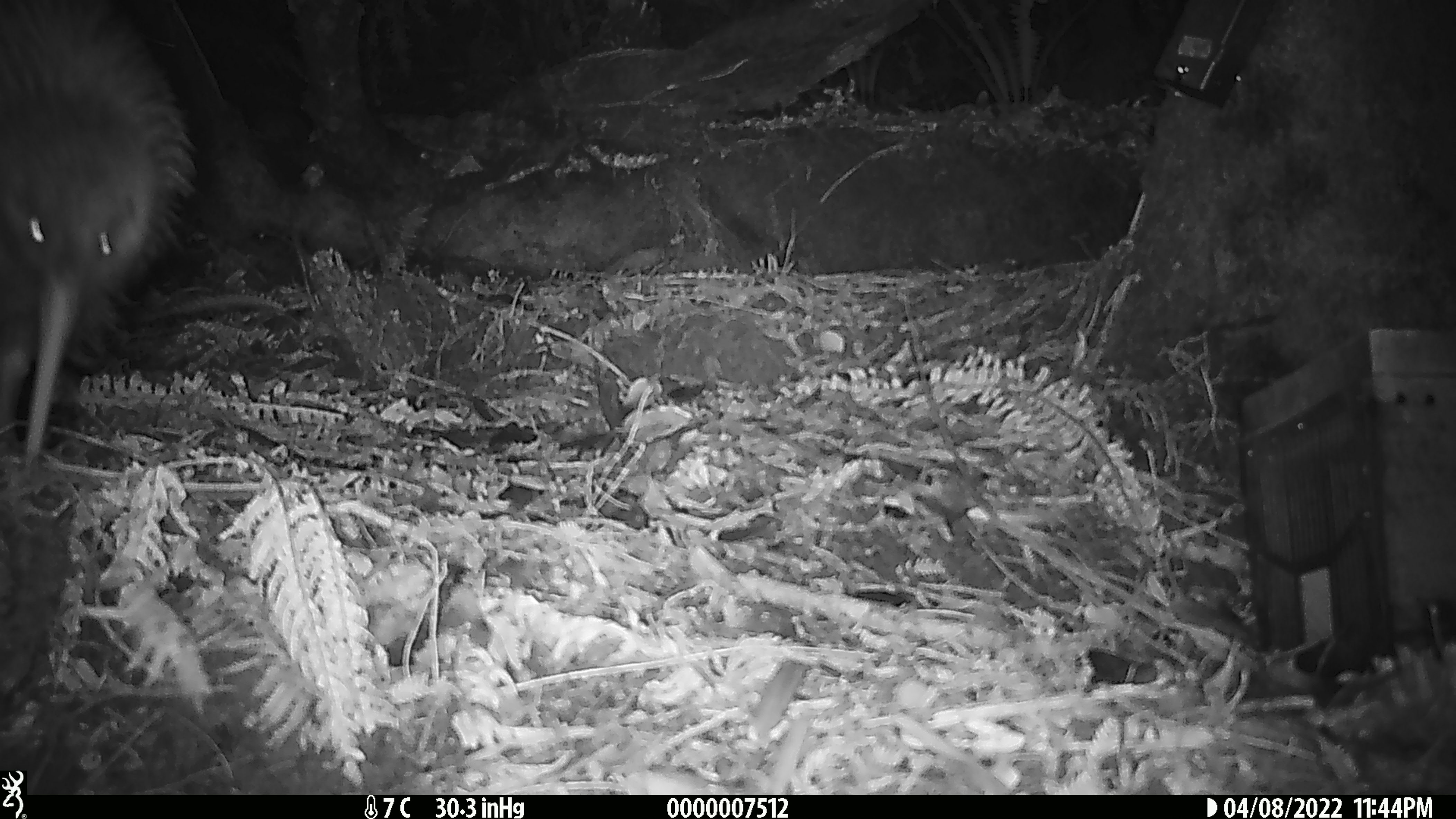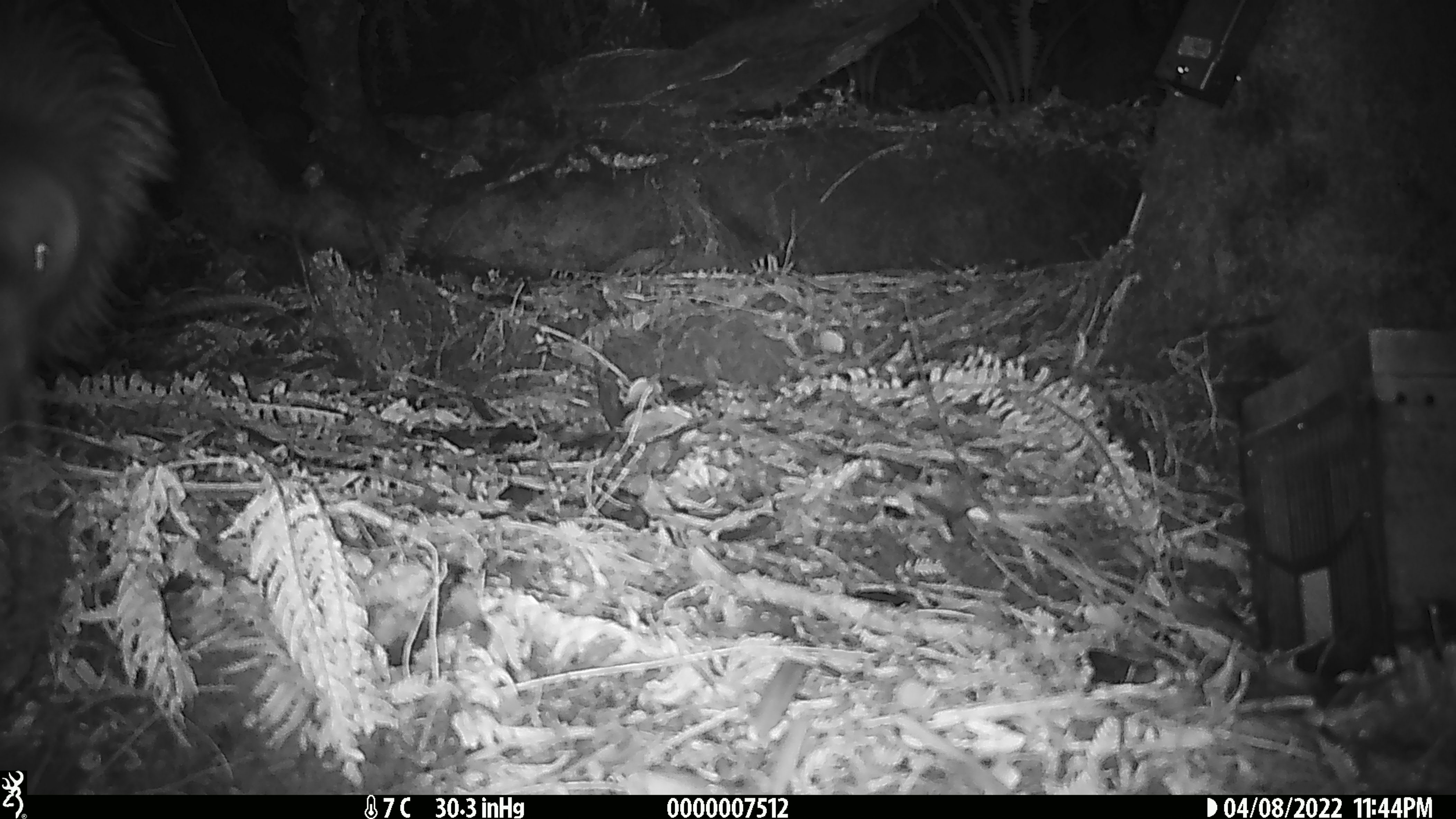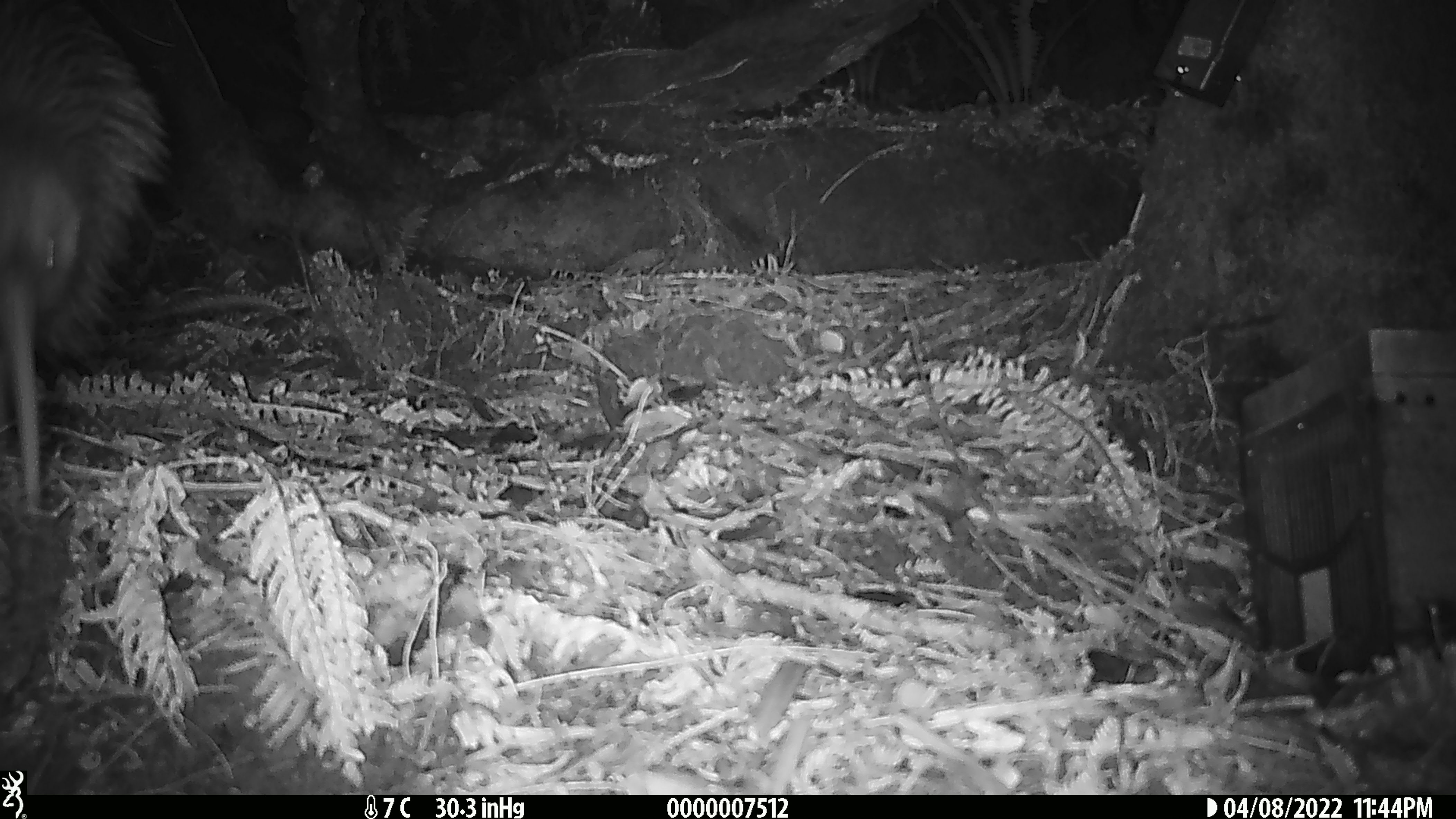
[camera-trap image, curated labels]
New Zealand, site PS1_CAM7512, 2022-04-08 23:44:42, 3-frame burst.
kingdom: Animalia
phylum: Chordata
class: Aves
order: Apterygiformes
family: Apterygidae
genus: Apteryx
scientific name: Apteryx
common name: kiwi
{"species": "kiwi (Apteryx)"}